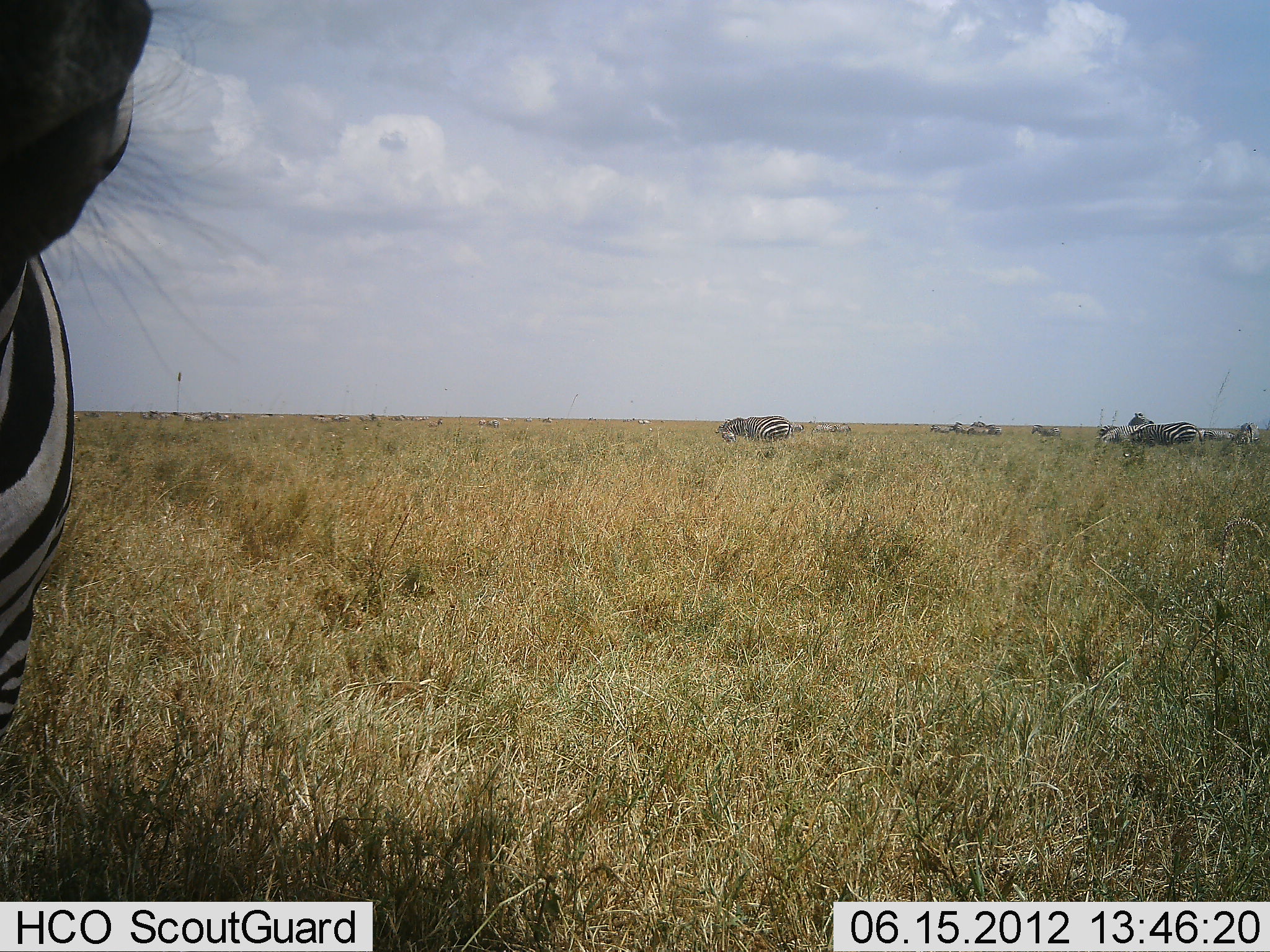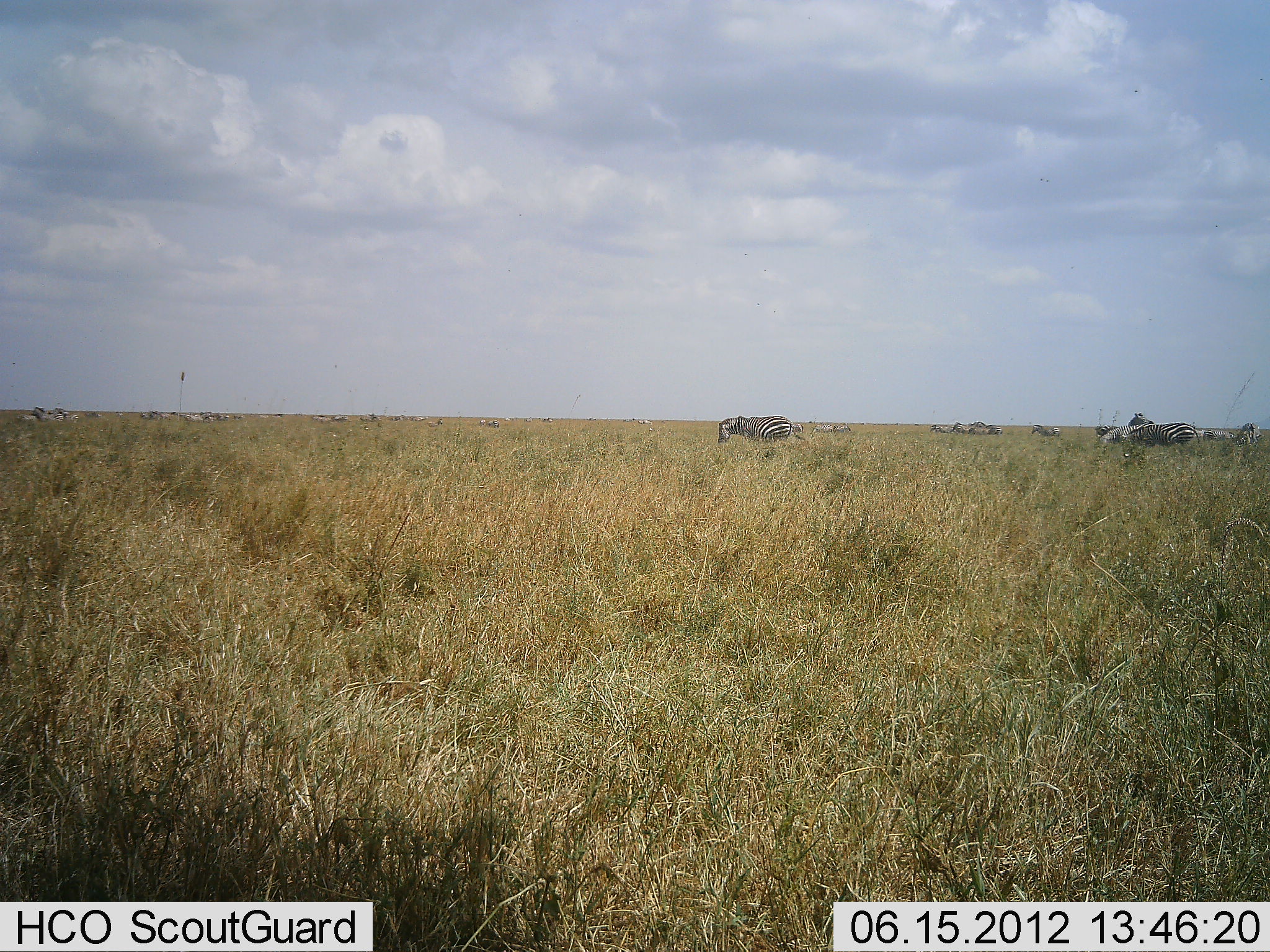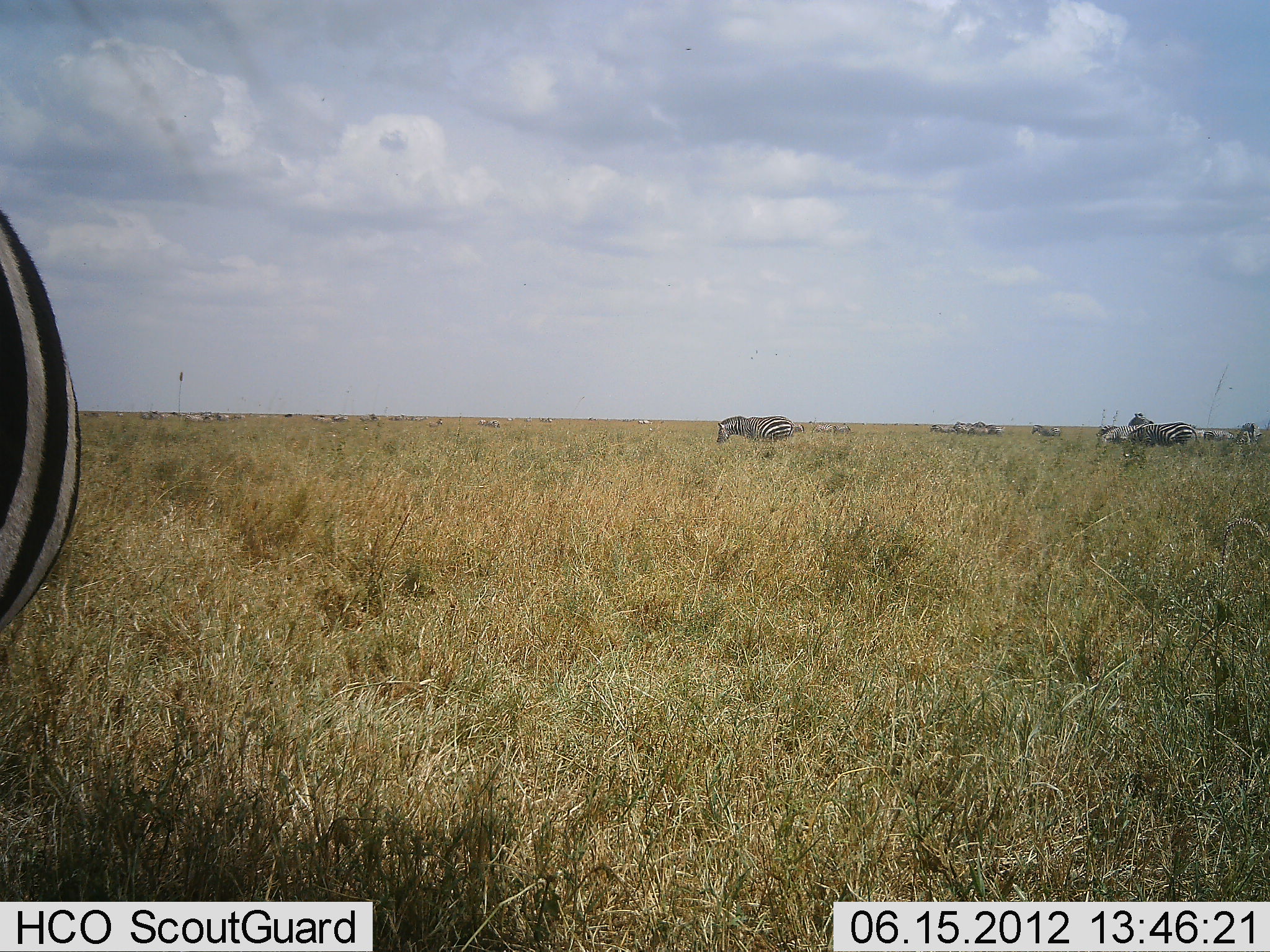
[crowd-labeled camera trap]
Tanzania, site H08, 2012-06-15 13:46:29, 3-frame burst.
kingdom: Animalia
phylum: Chordata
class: Mammalia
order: Perissodactyla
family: Equidae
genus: Equus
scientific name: Equus quagga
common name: plains zebra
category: zebra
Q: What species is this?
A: Zebra (plains zebra) (Equus quagga).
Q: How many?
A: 11-50.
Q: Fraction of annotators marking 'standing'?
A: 55%.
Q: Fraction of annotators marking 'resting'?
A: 9%.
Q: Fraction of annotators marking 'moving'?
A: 36%.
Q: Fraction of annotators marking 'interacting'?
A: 0%.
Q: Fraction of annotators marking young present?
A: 0%.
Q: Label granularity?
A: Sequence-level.